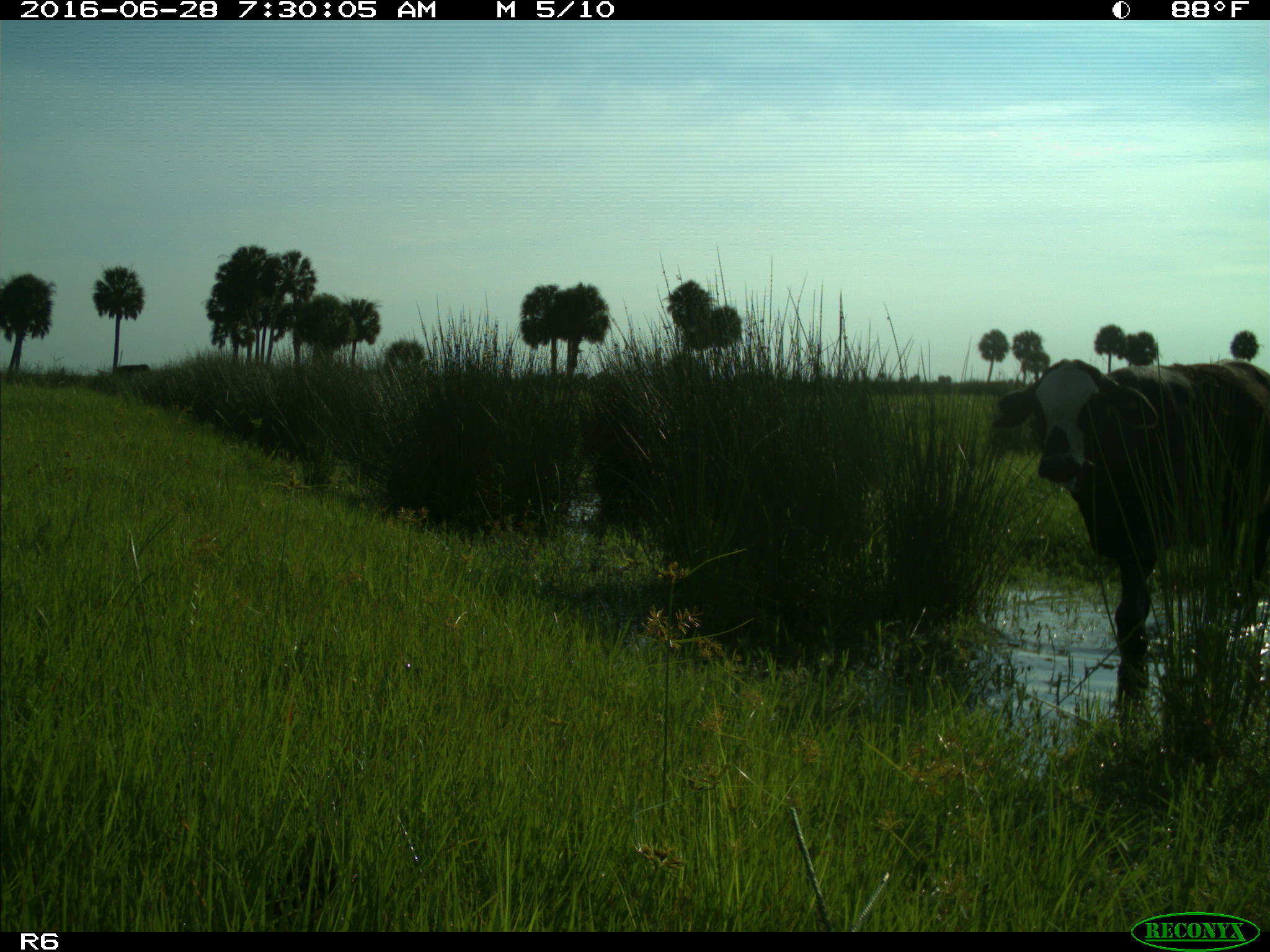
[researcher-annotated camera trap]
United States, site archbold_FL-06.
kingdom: Animalia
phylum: Chordata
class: Mammalia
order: Artiodactyla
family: Bovidae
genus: Bos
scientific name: Bos taurus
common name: domestic cow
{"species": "Bos taurus (domestic cow)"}